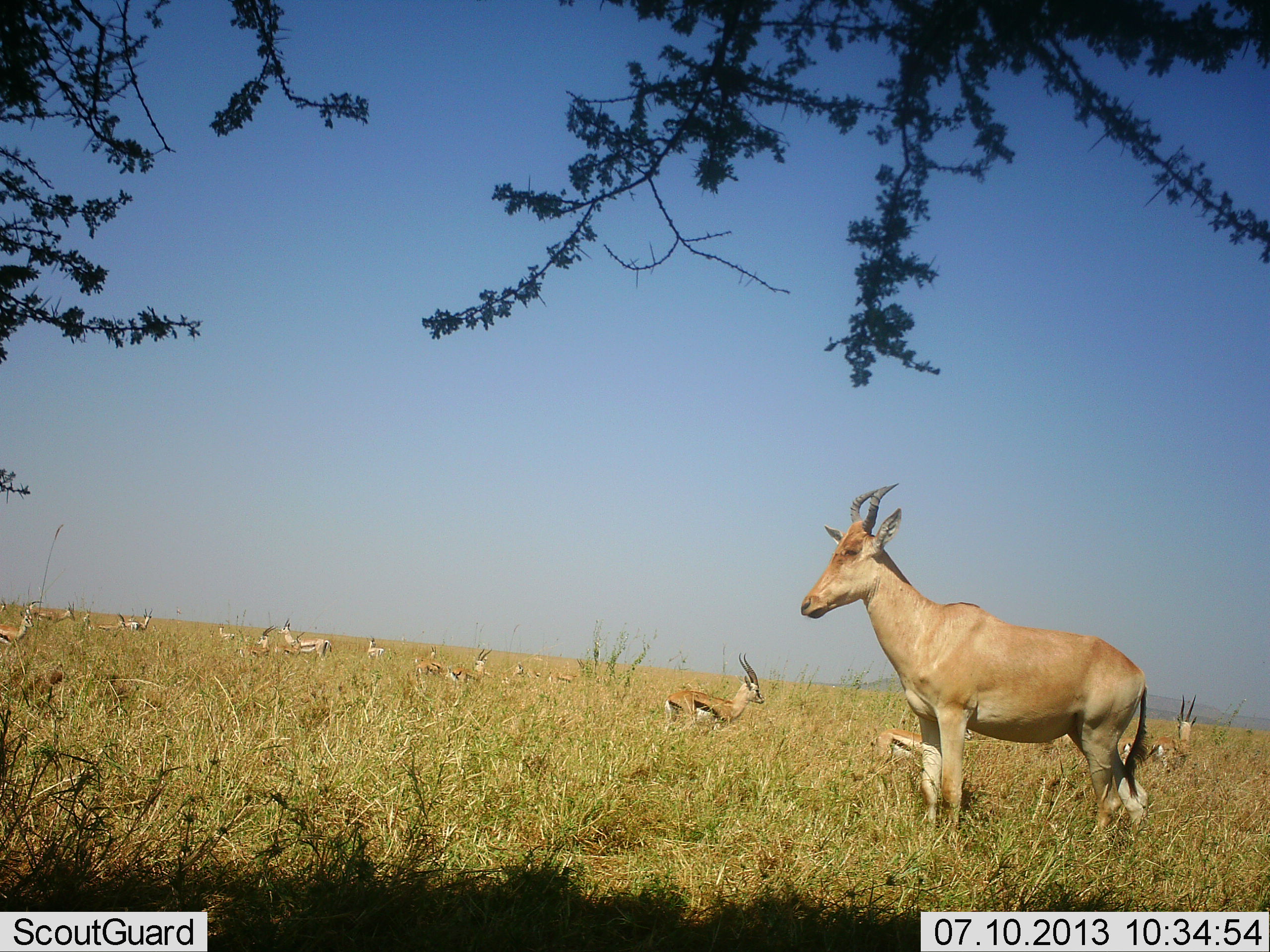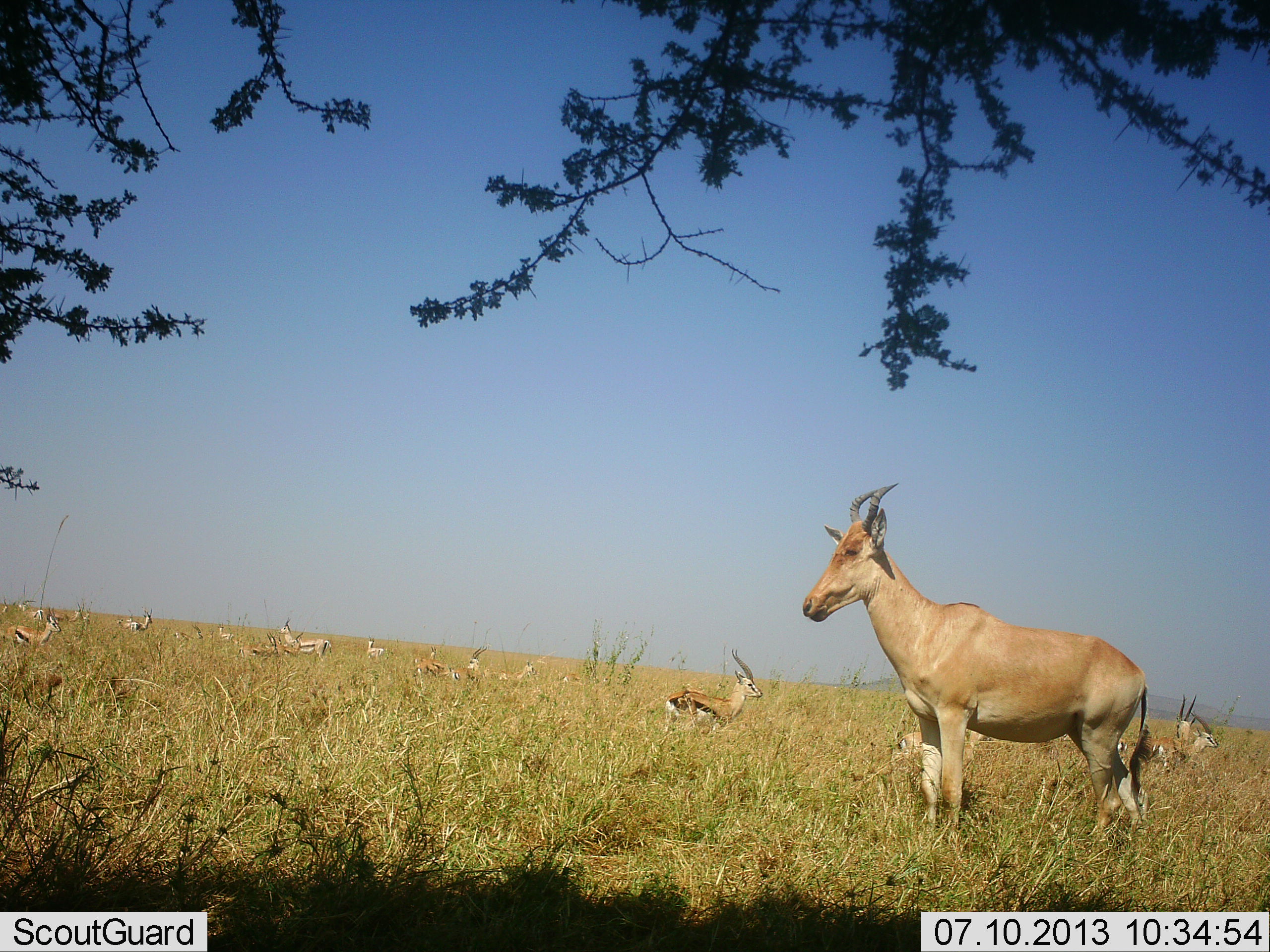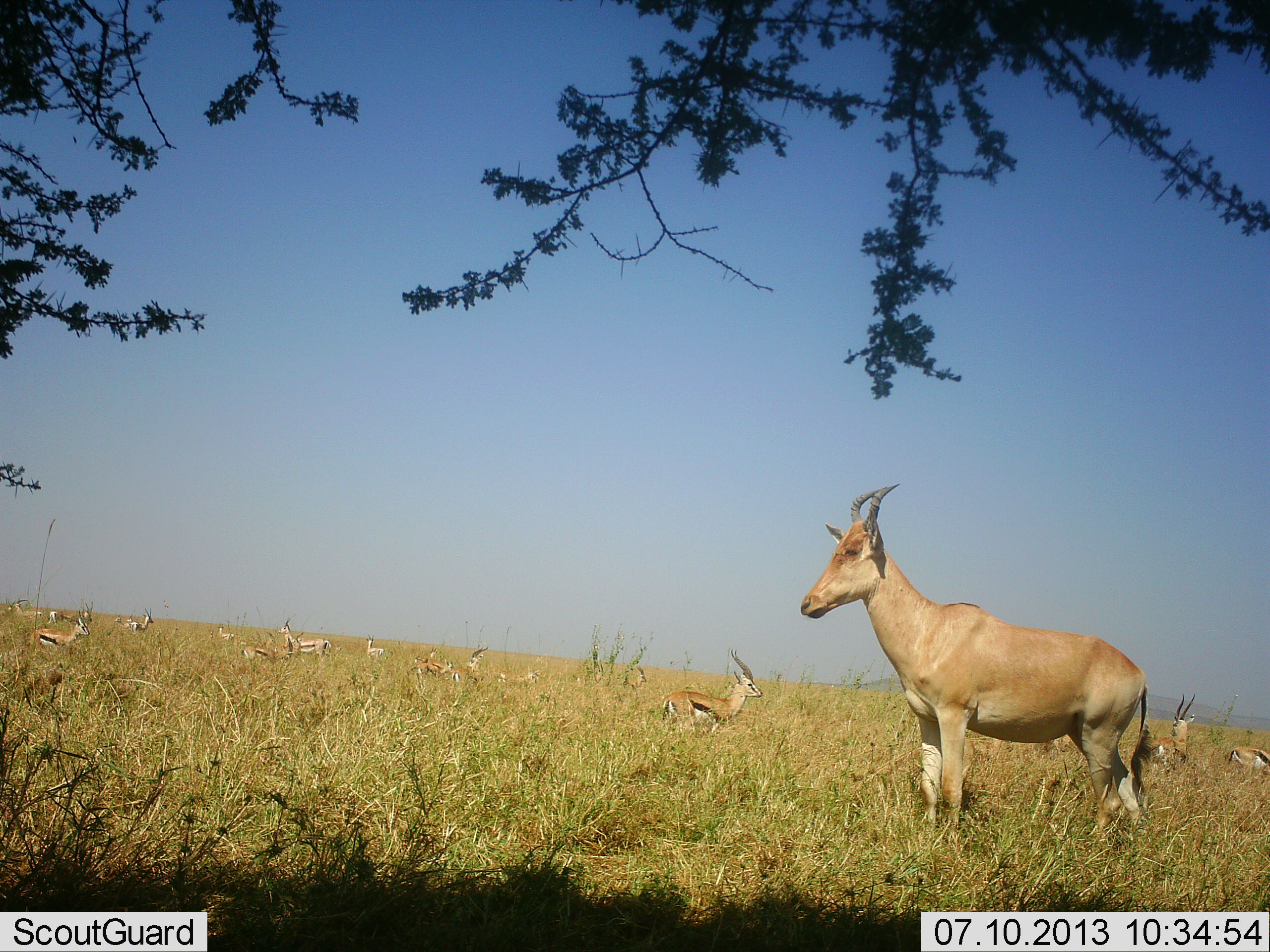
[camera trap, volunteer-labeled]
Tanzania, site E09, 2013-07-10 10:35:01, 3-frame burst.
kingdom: Animalia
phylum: Chordata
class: Mammalia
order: Artiodactyla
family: Bovidae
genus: Eudorcas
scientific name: Eudorcas thomsonii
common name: thomson's gazelle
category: gazellethomsons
Gazellethomsons (thomson's gazelle) (Eudorcas thomsonii), count 11-50. Behavior (volunteer vote fractions): standing 93%, resting 33%, moving 53%, interacting 7%. Young present (vote fraction): 0%. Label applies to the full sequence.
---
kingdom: Animalia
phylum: Chordata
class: Mammalia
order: Artiodactyla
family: Bovidae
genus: Alcelaphus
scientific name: Alcelaphus buselaphus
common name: hartebeest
Hartebeest (Alcelaphus buselaphus), count 1. Behavior (volunteer vote fractions): standing 100%, resting 0%, moving 0%, interacting 0%. Young present (vote fraction): 0%. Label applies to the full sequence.